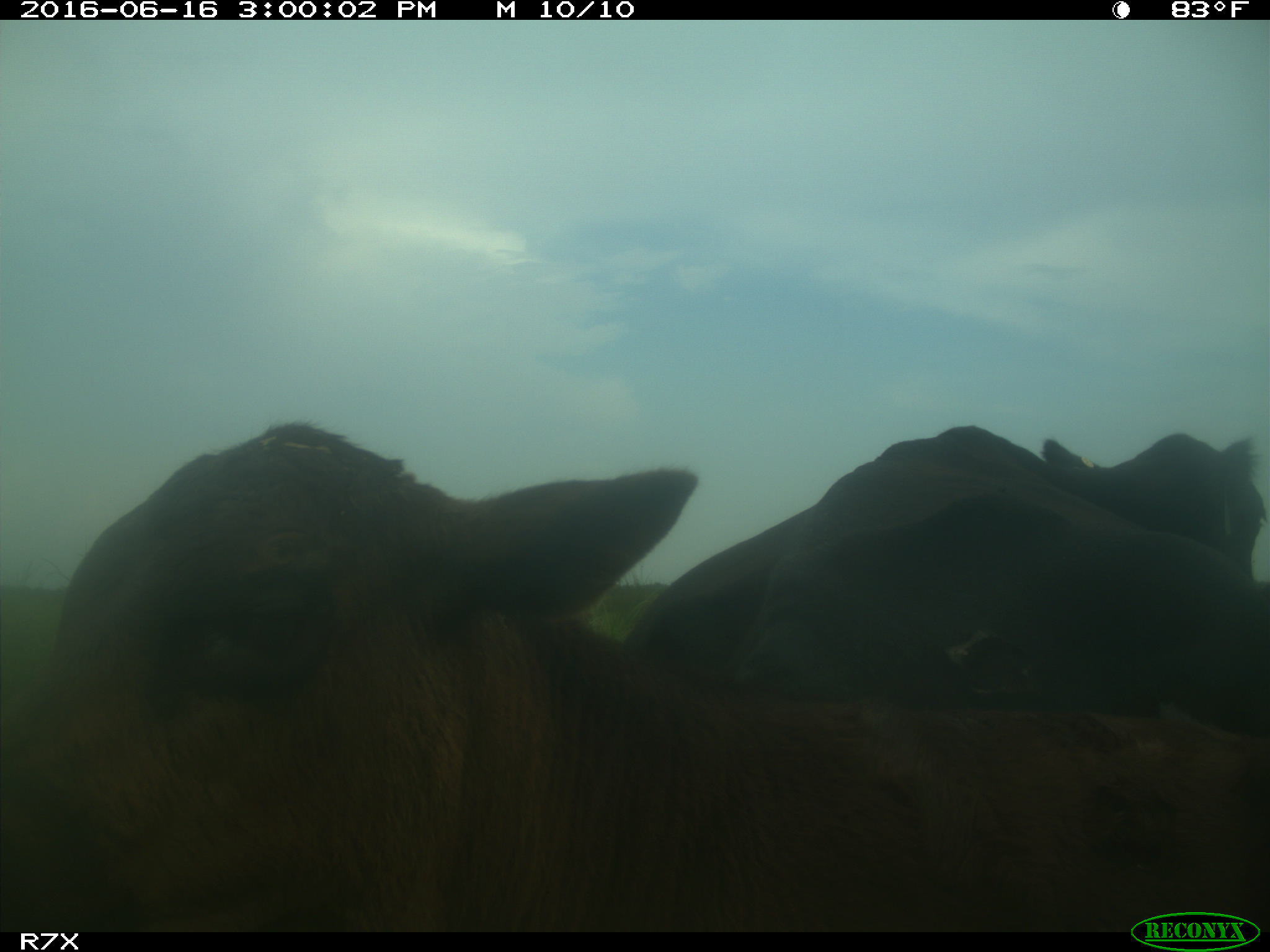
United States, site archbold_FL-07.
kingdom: Animalia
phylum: Chordata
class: Mammalia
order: Artiodactyla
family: Bovidae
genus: Bos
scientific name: Bos taurus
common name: domestic cow